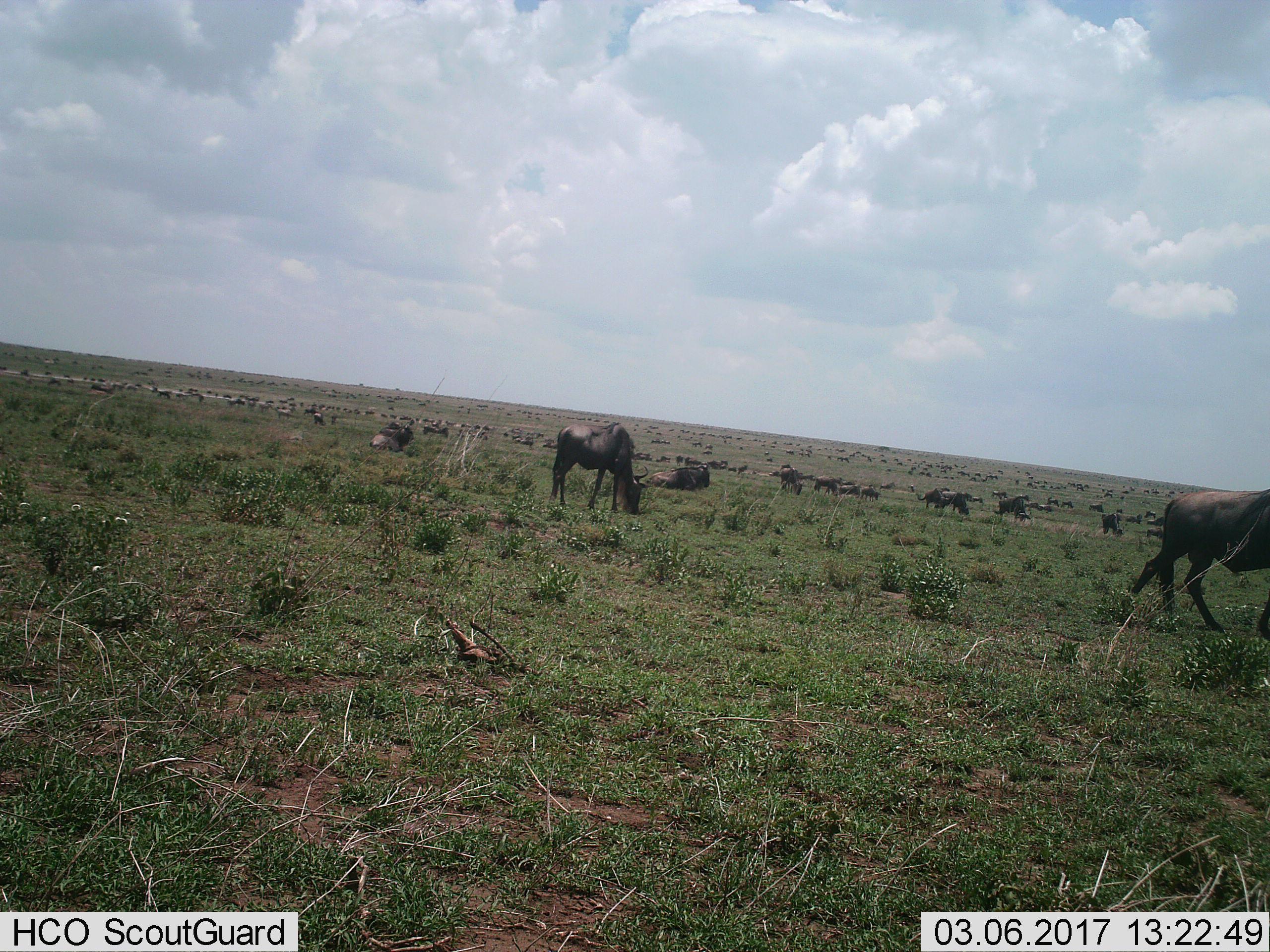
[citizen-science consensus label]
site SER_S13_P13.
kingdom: Animalia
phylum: Chordata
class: Mammalia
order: Artiodactyla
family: Bovidae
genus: Connochaetes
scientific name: Connochaetes taurinus taurinus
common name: blue wildebeest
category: wildebeestblue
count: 51+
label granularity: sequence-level